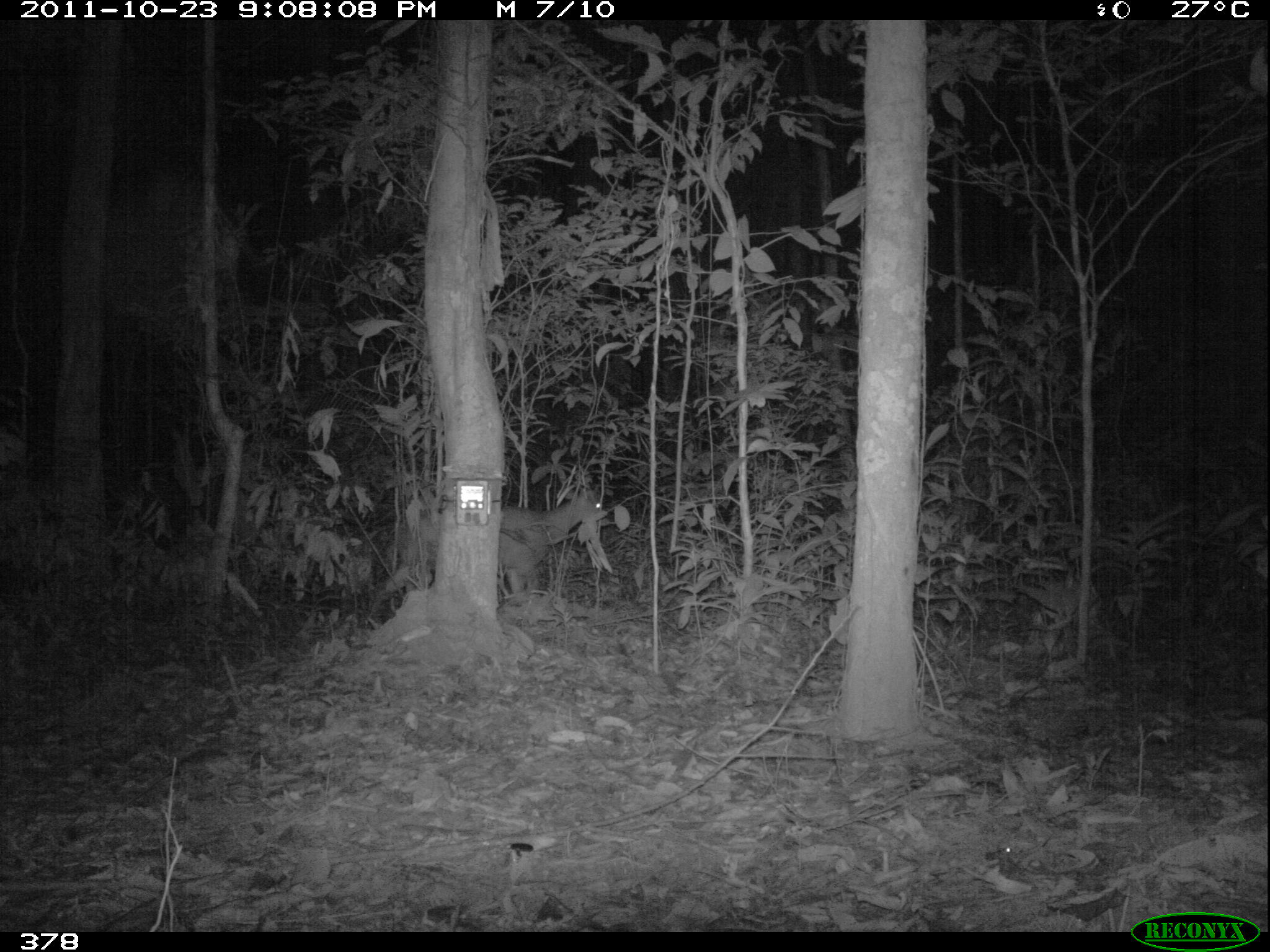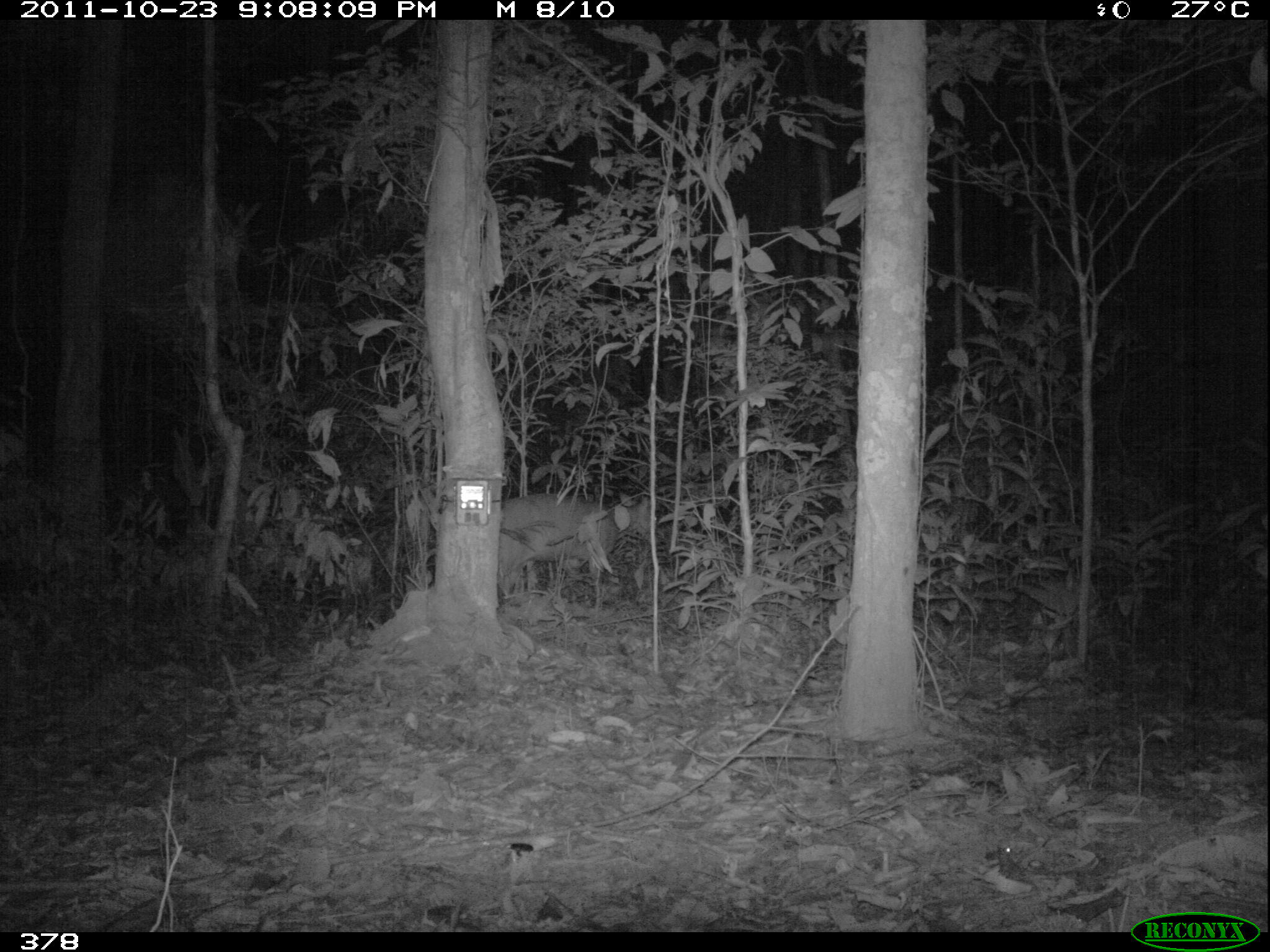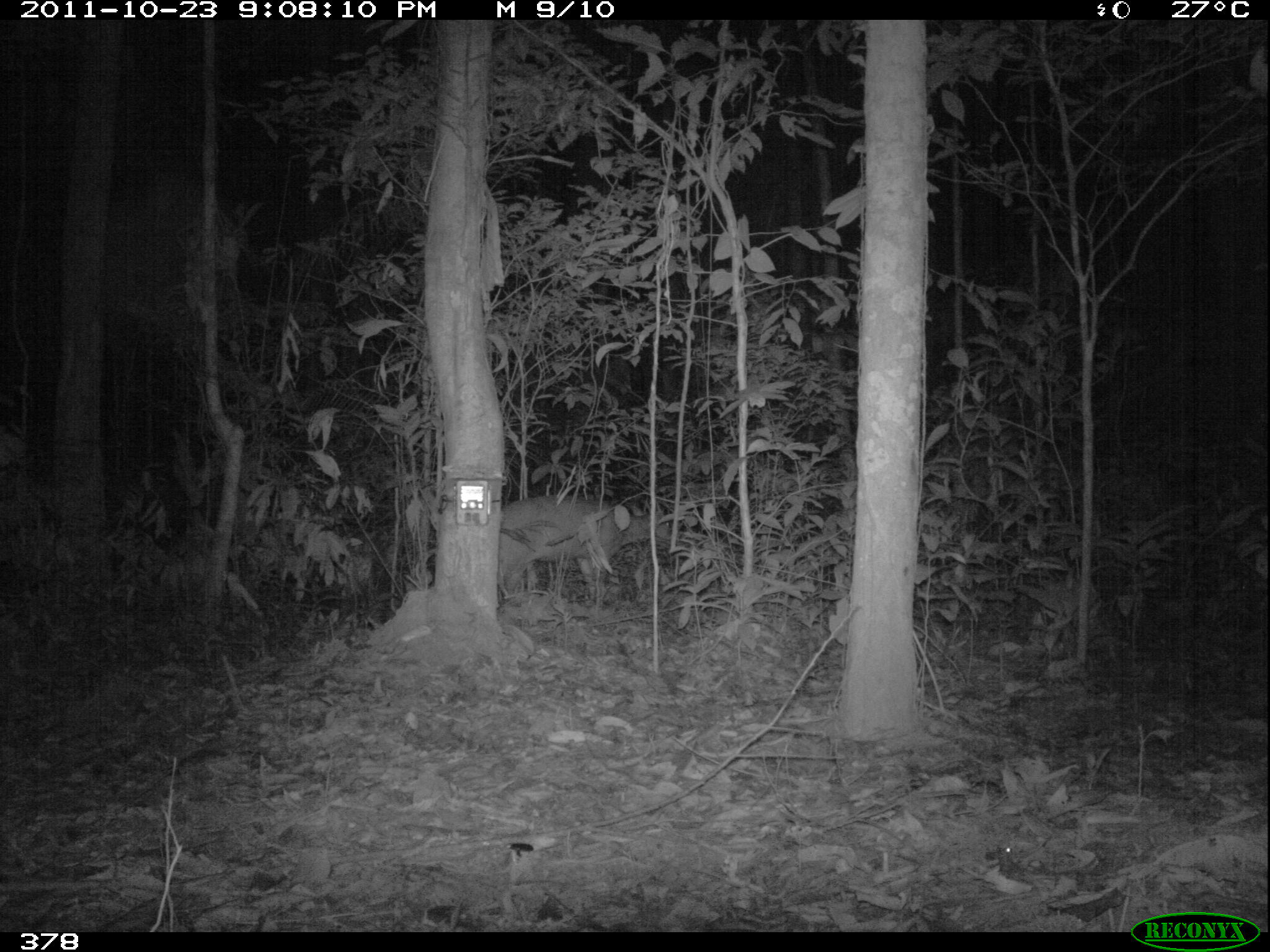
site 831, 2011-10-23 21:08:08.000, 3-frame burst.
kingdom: Animalia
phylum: Chordata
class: Mammalia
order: Artiodactyla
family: Cervidae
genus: Mazama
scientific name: Mazama americana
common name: red brocket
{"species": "Mazama americana (red brocket)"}